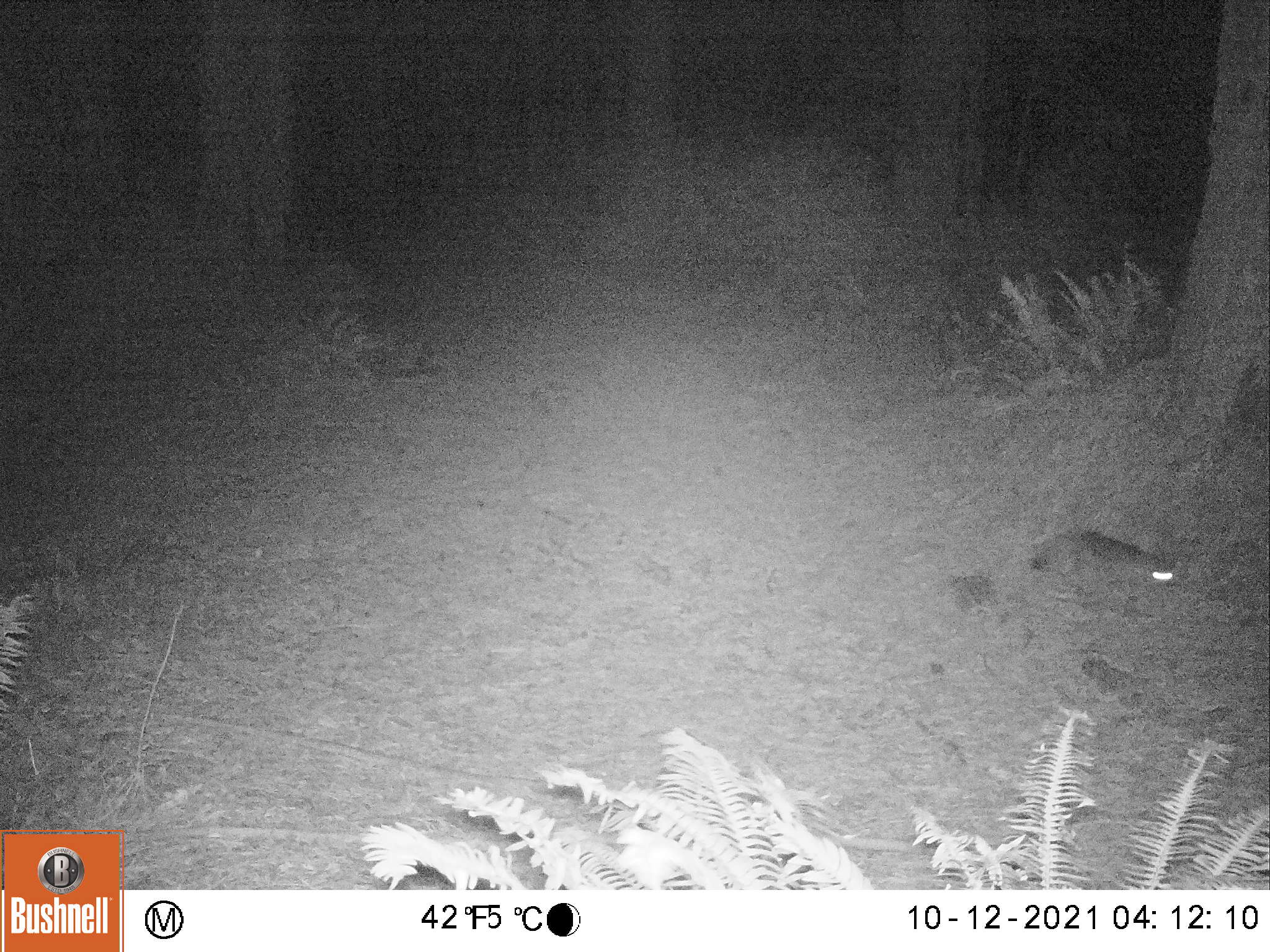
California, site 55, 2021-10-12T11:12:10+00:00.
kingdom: Animalia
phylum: Chordata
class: Mammalia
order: Carnivora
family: Canidae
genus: Urocyon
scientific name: Urocyon cinereoargenteus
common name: gray fox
Gray fox (Urocyon cinereoargenteus).